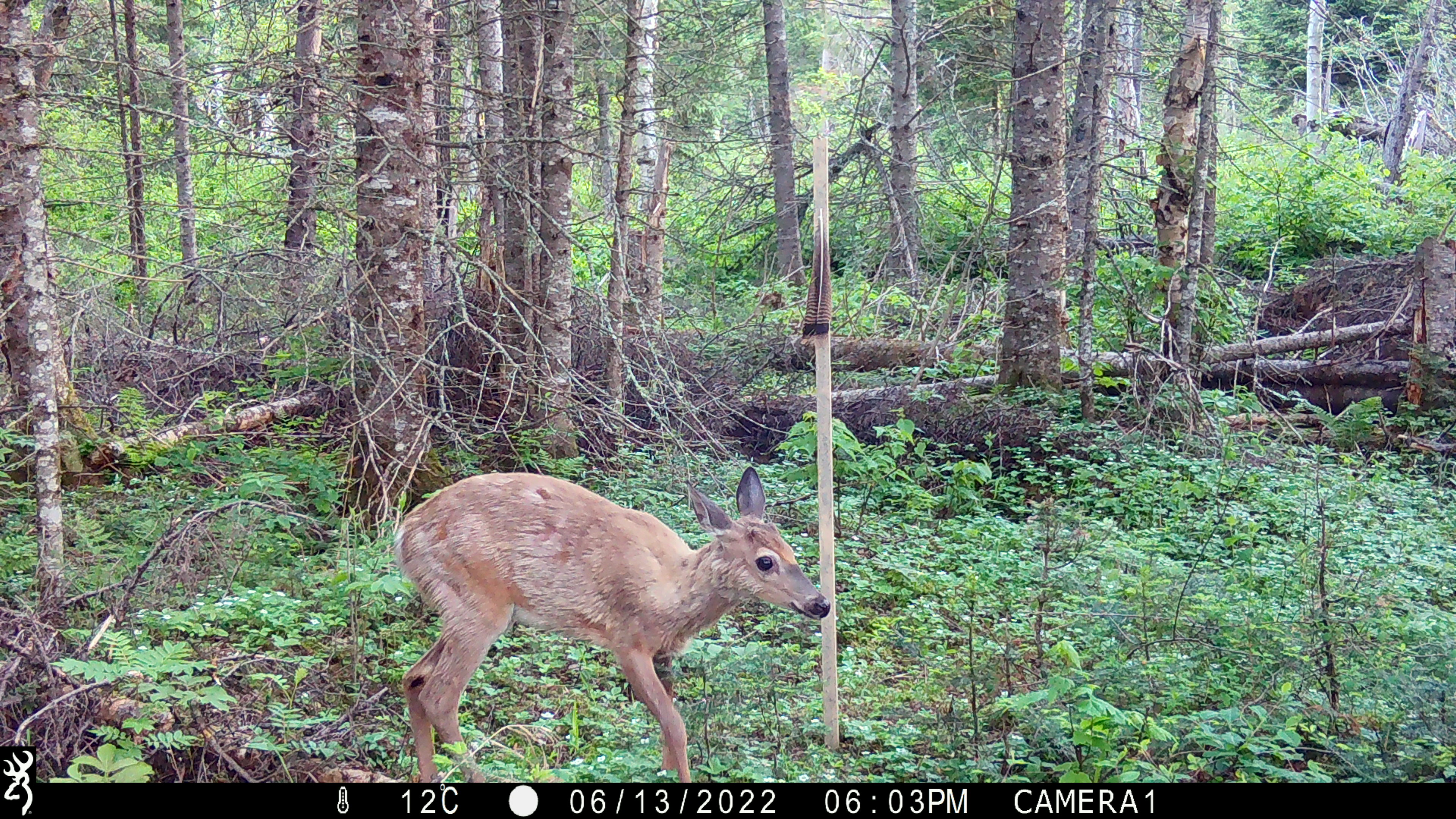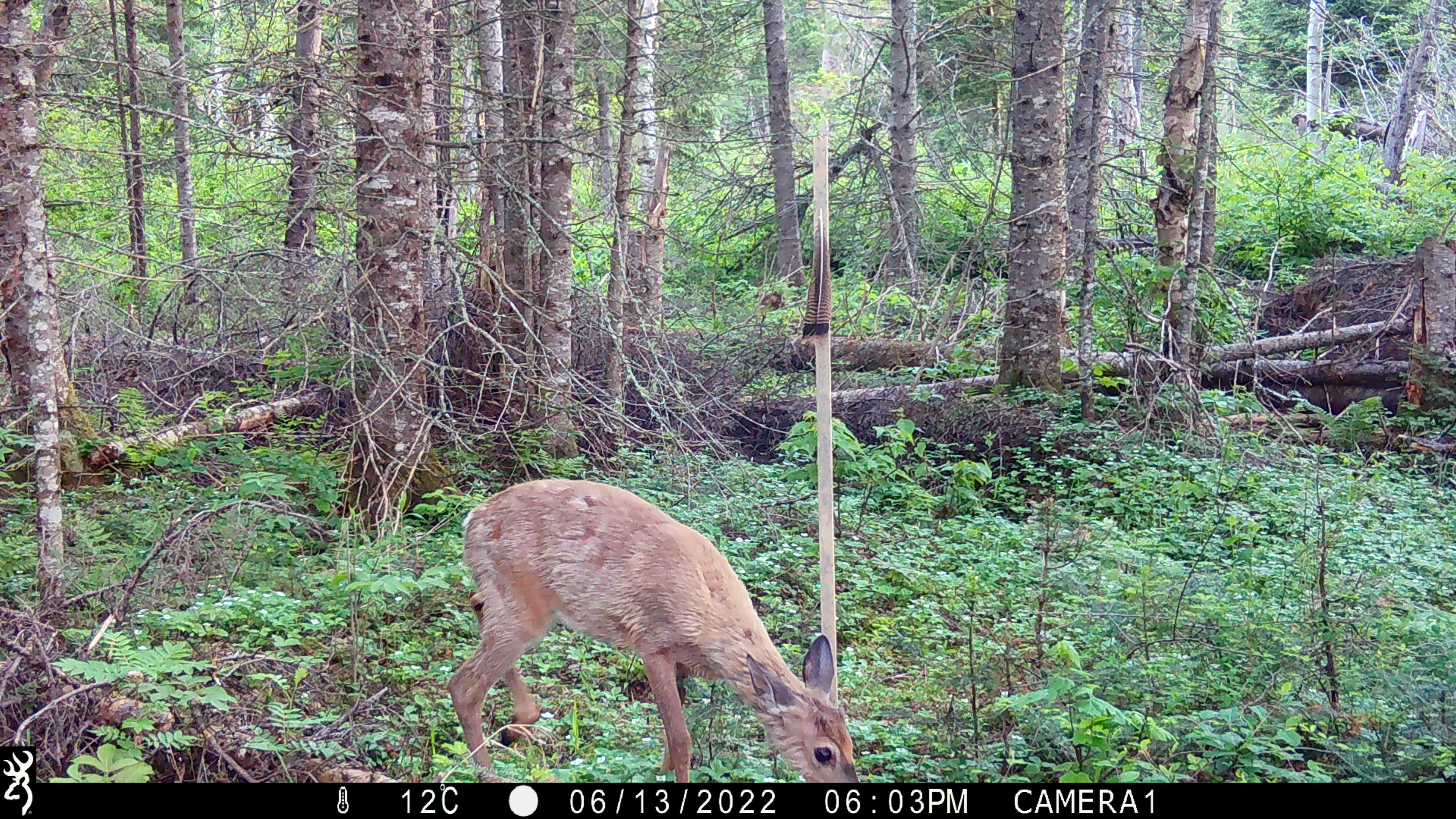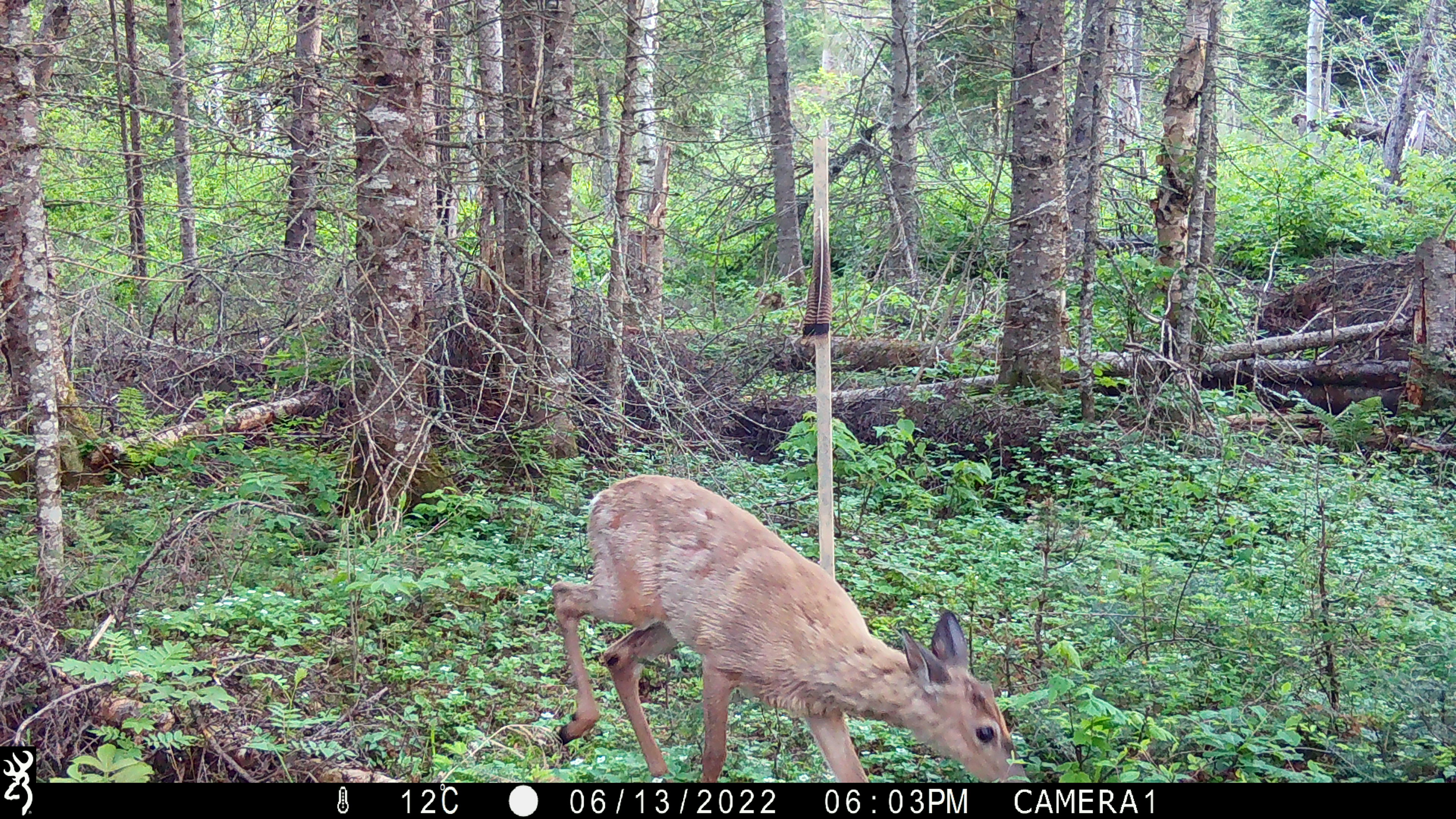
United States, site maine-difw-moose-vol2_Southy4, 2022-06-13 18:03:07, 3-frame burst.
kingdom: Animalia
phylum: Chordata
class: Mammalia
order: Artiodactyla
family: Cervidae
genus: Odocoileus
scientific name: Odocoileus virginianus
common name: white-tailed deer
White-tailed deer (Odocoileus virginianus).